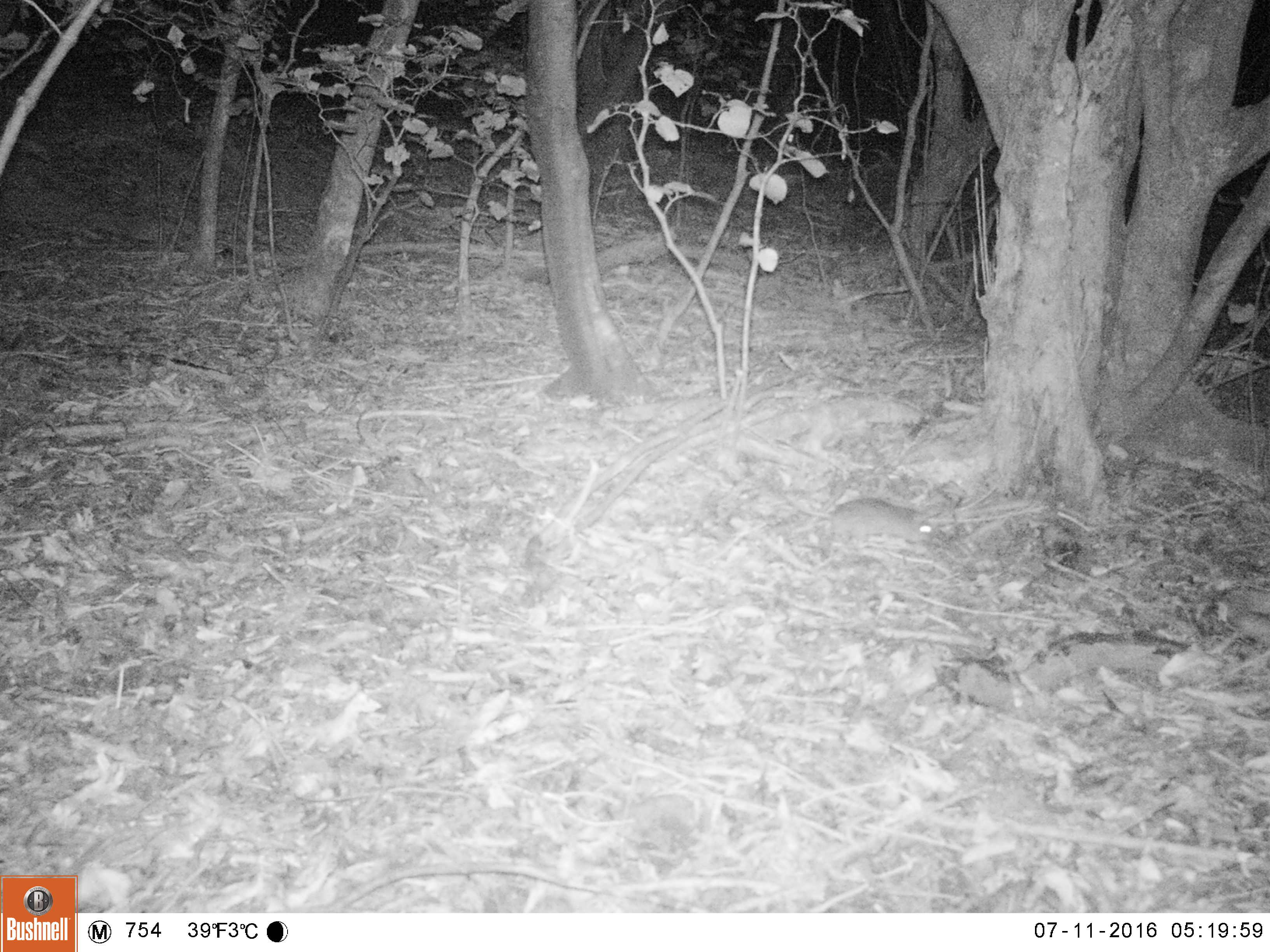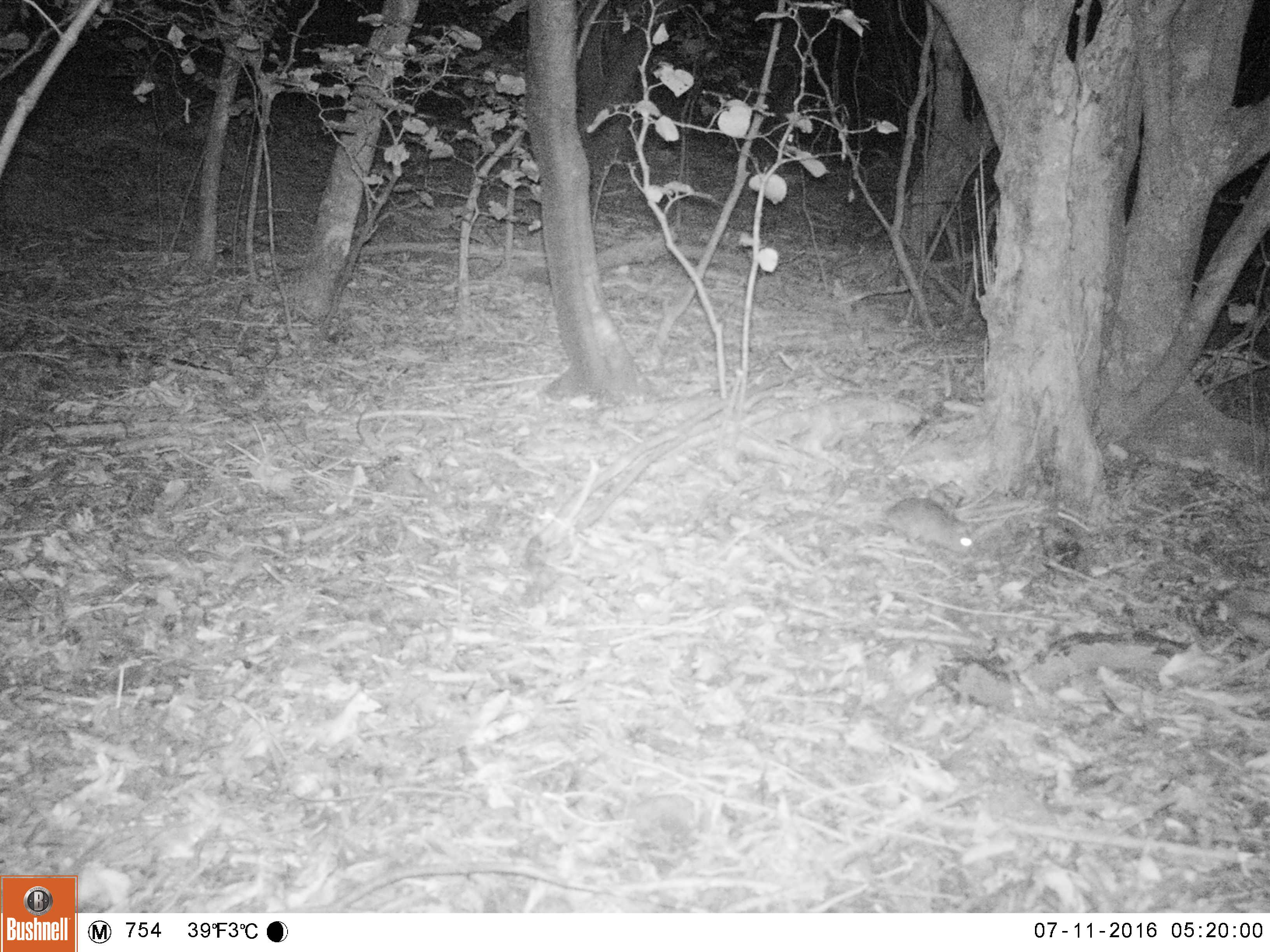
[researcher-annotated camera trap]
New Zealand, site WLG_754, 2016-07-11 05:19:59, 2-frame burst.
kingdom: Animalia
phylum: Chordata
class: Mammalia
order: Rodentia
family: Muridae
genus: Rattus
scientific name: Rattus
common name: rat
Rat (Rattus).